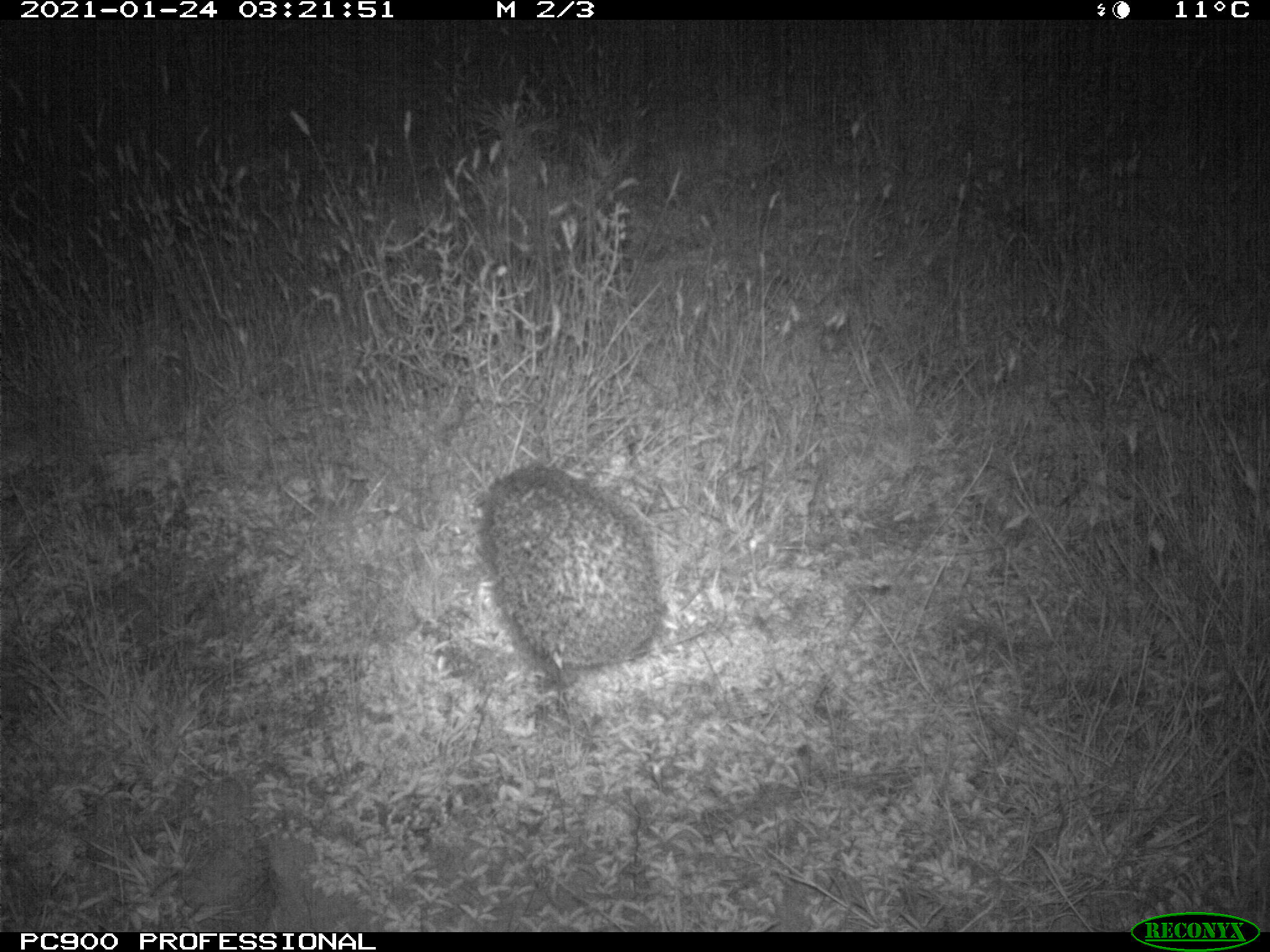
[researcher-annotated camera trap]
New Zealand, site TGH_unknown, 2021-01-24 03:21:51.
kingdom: Animalia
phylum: Chordata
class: Mammalia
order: Eulipotyphla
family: Erinaceidae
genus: Erinaceus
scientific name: Erinaceus europaeus europaeus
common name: european hedgehog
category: hedgehog